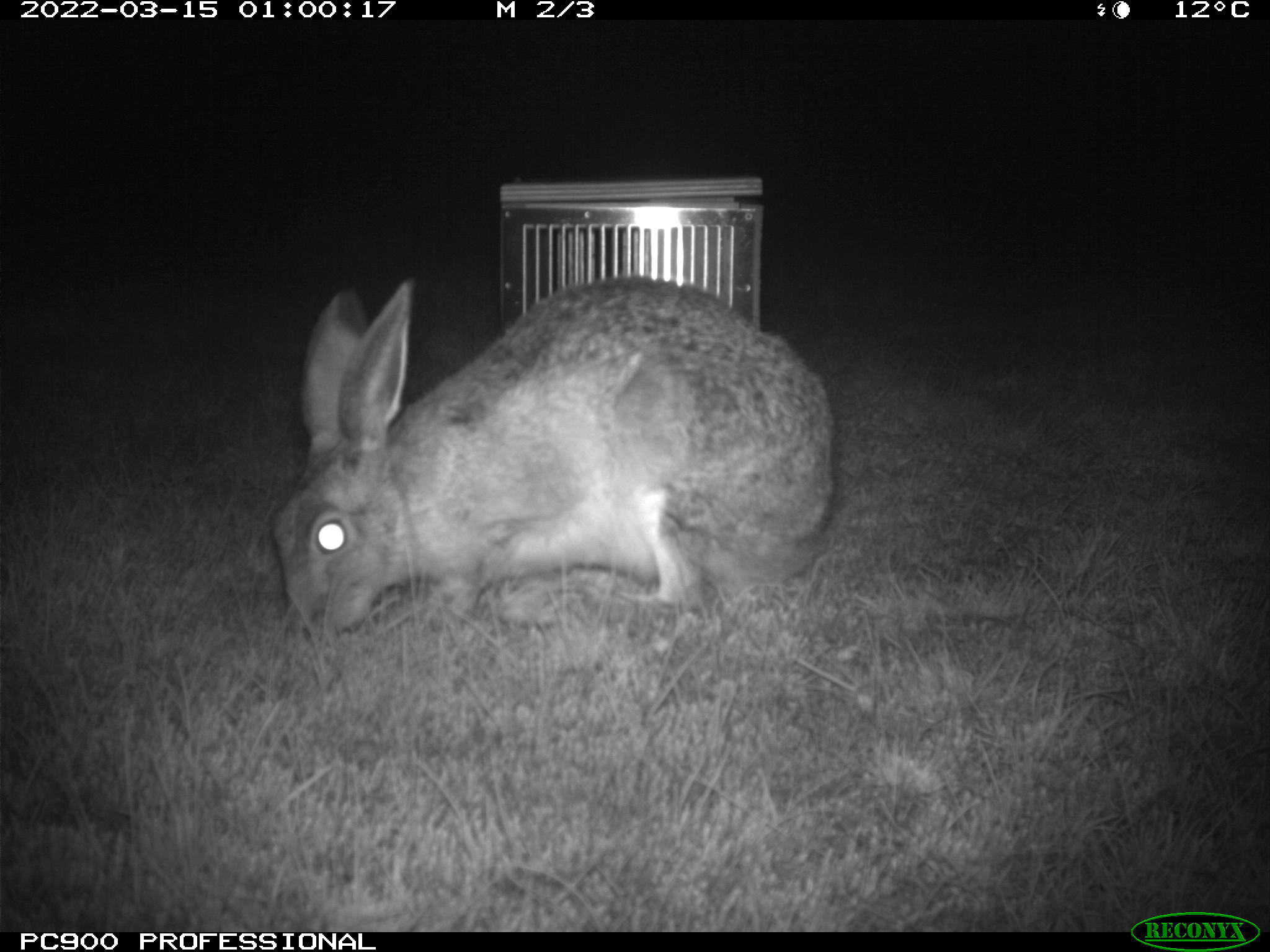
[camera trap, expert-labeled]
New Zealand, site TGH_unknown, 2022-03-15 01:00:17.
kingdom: Animalia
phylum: Chordata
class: Mammalia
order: Lagomorpha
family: Leporidae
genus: Lepus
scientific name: Lepus europaeus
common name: brown hare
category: hare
Hare (brown hare) (Lepus europaeus).